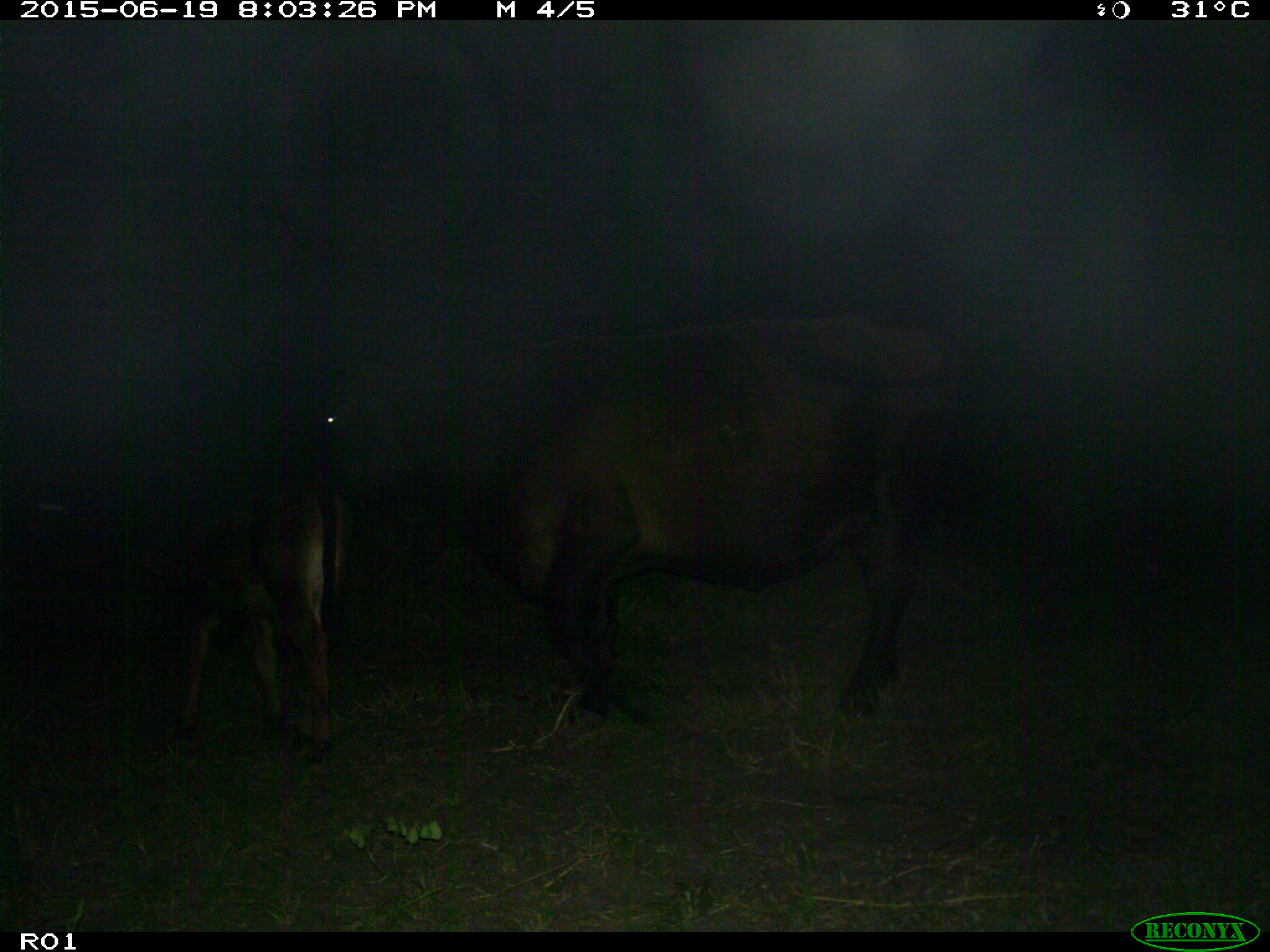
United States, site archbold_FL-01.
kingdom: Animalia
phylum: Chordata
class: Mammalia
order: Artiodactyla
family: Bovidae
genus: Bos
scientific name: Bos taurus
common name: domestic cow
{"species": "Bos taurus (domestic cow)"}